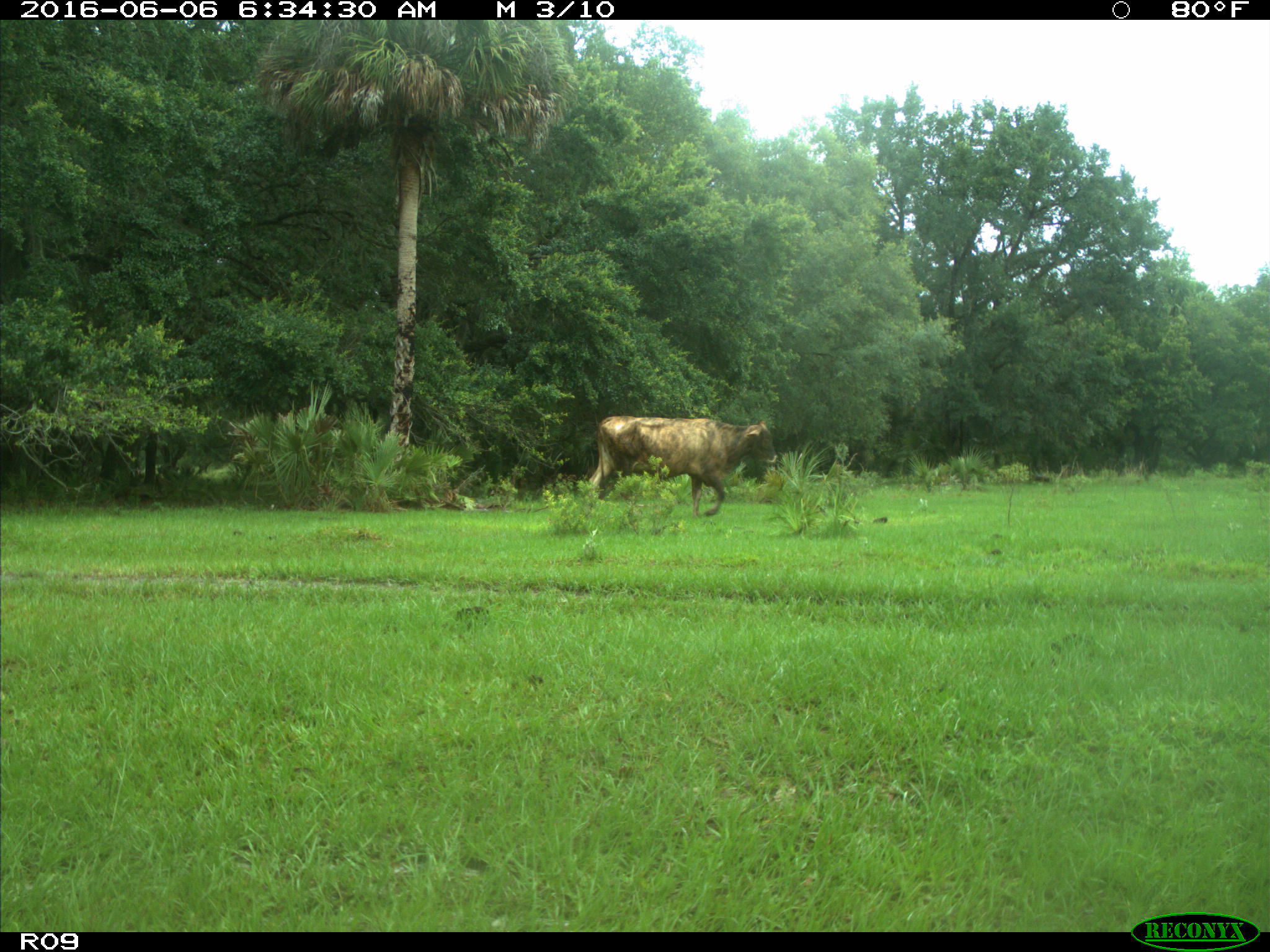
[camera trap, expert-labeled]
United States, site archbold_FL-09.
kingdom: Animalia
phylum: Chordata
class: Mammalia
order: Artiodactyla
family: Bovidae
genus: Bos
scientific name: Bos taurus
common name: domestic cow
Bos taurus (domestic cow).